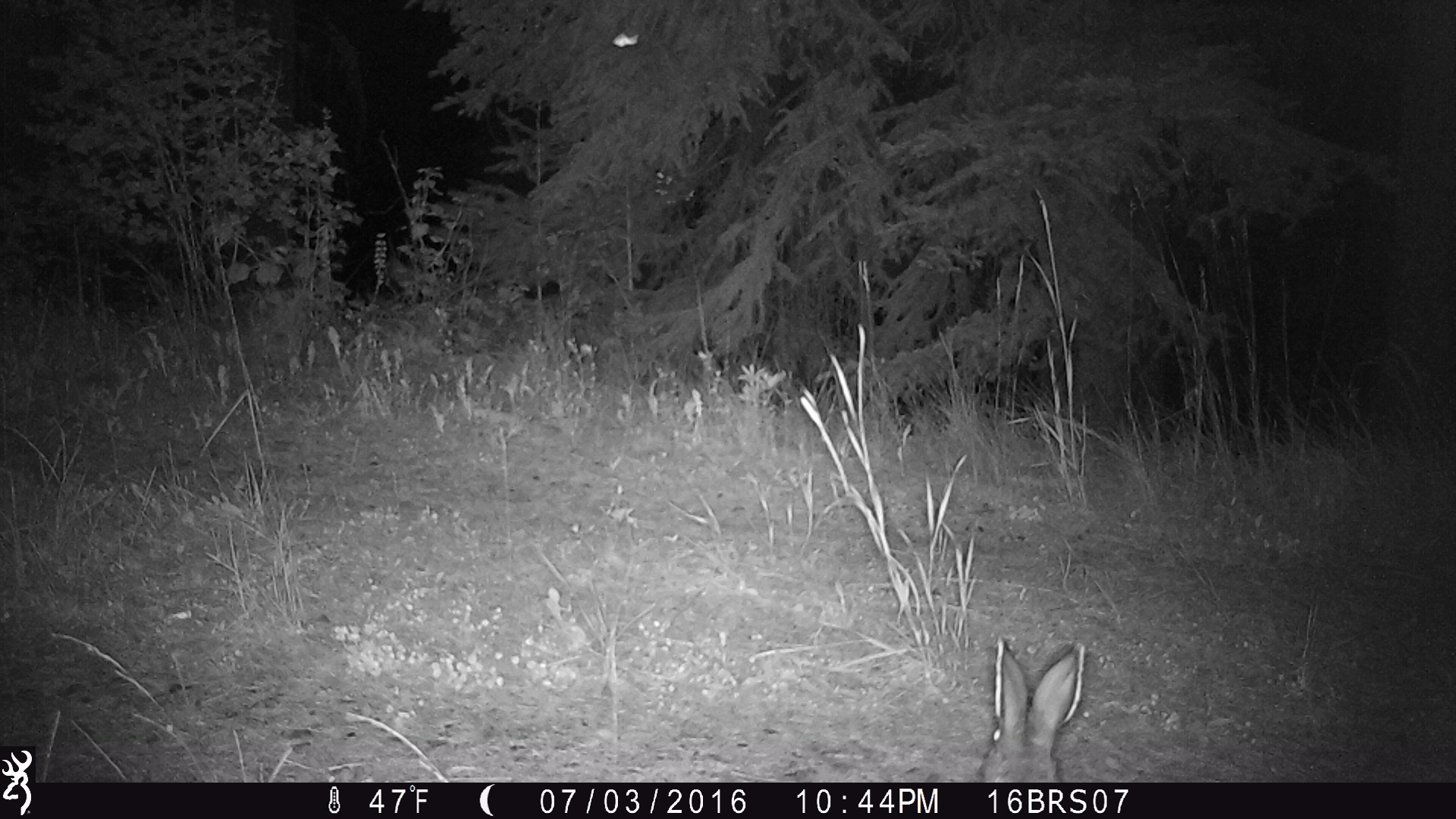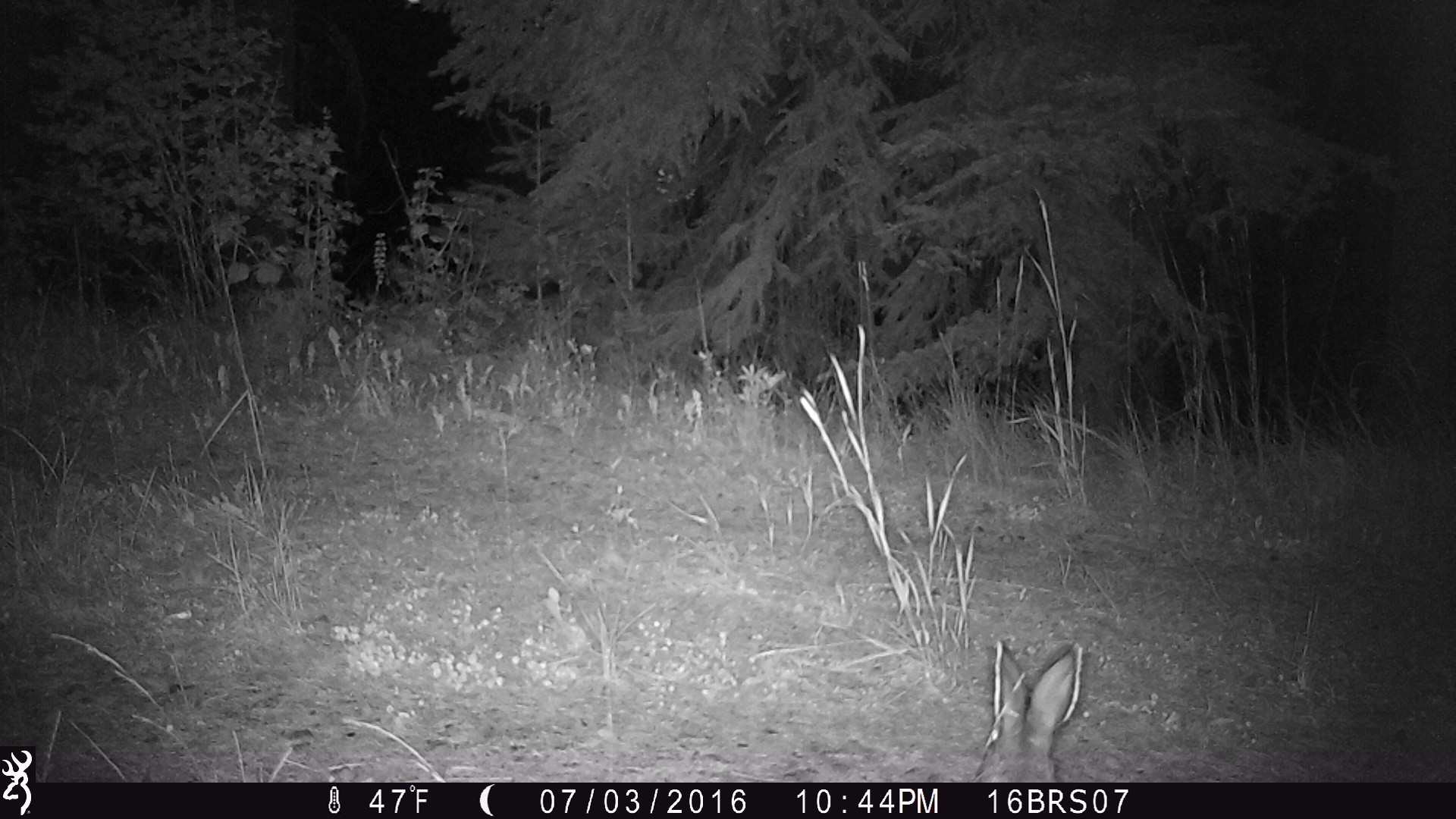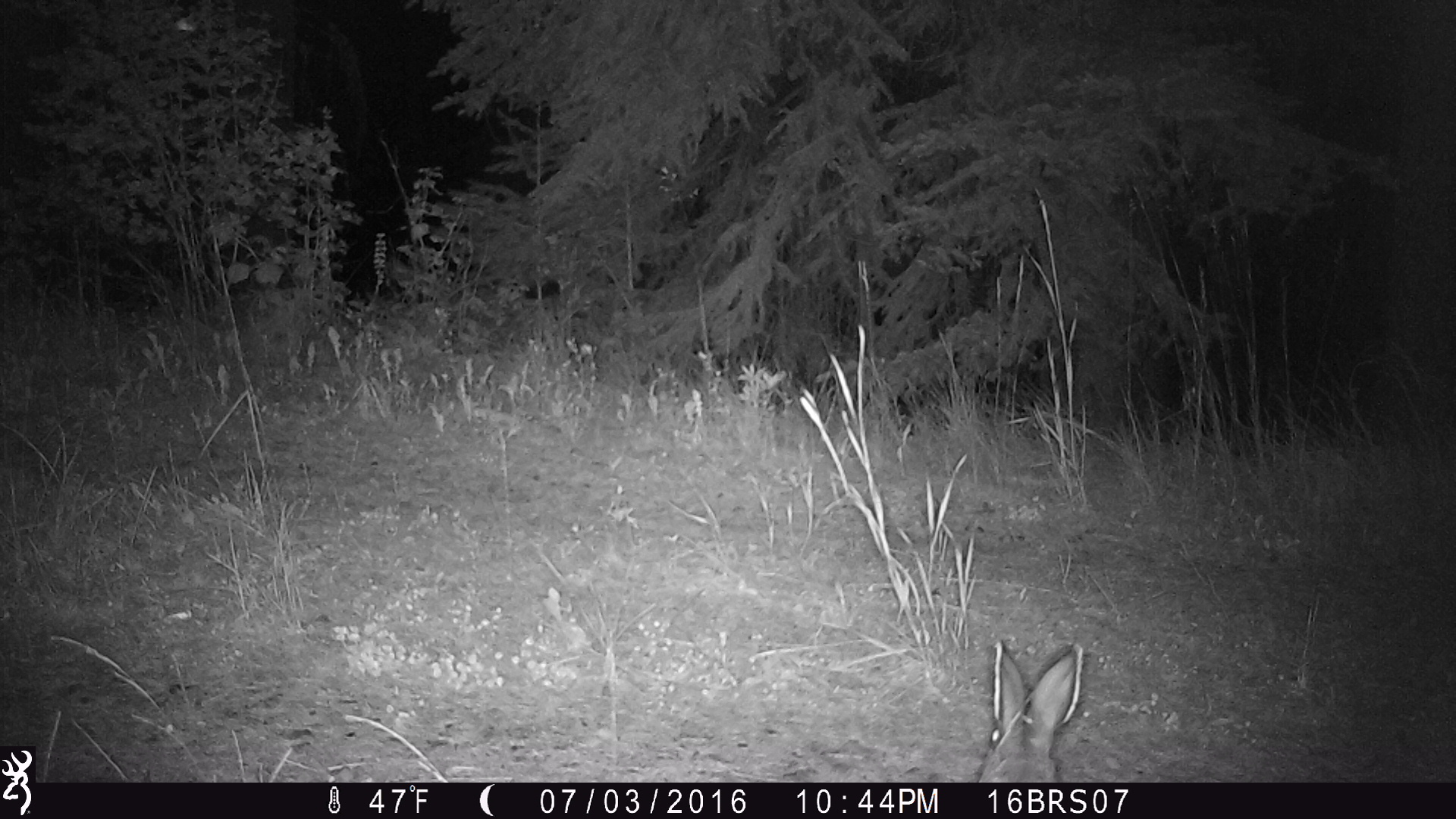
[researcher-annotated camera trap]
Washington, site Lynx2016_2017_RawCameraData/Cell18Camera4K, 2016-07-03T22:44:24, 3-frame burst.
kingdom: Animalia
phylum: Chordata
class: Mammalia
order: Lagomorpha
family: Leporidae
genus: Lepus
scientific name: Lepus americanus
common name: snowshoe hare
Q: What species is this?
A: Lepus americanus (snowshoe hare).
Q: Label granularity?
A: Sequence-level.